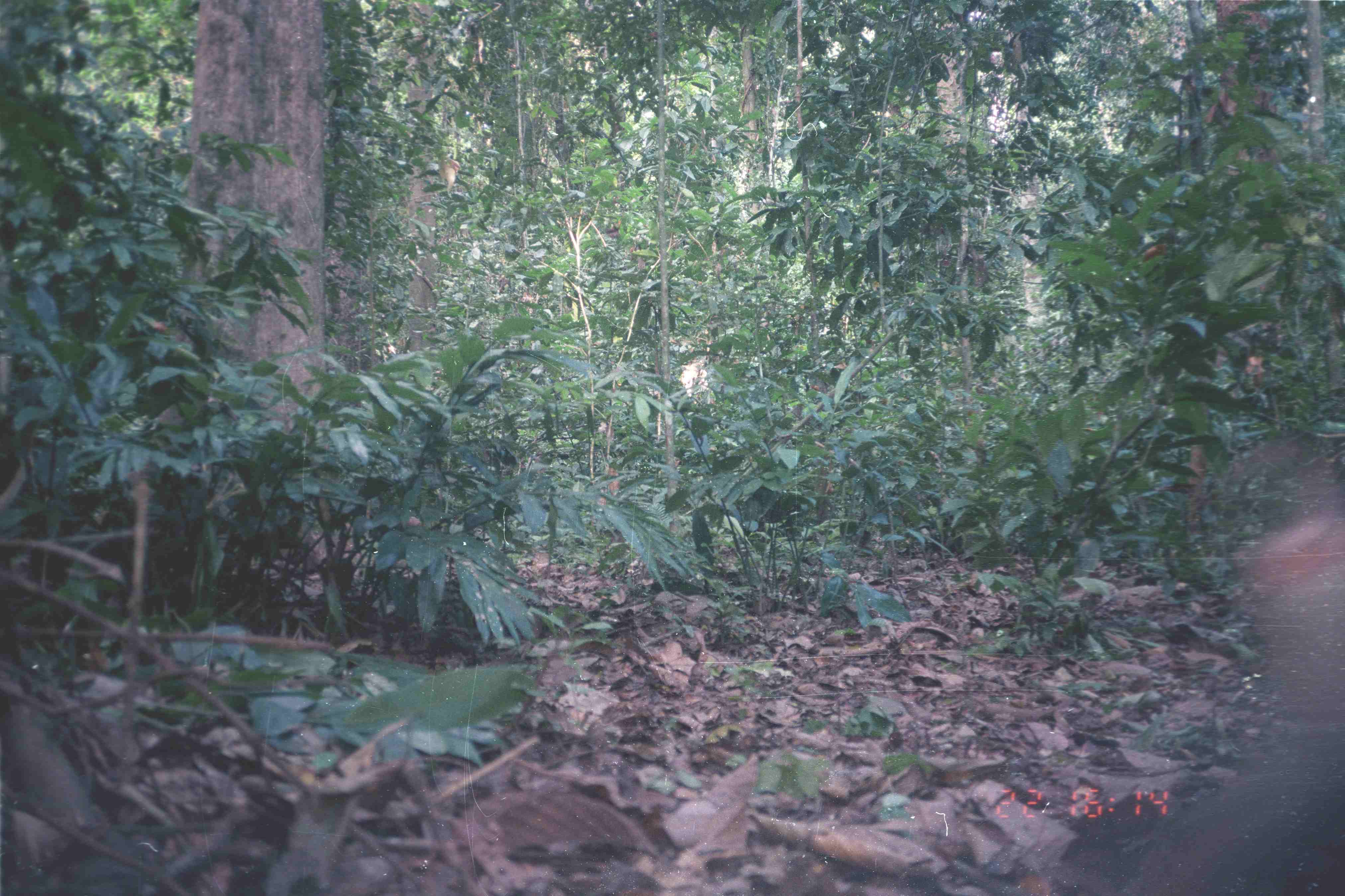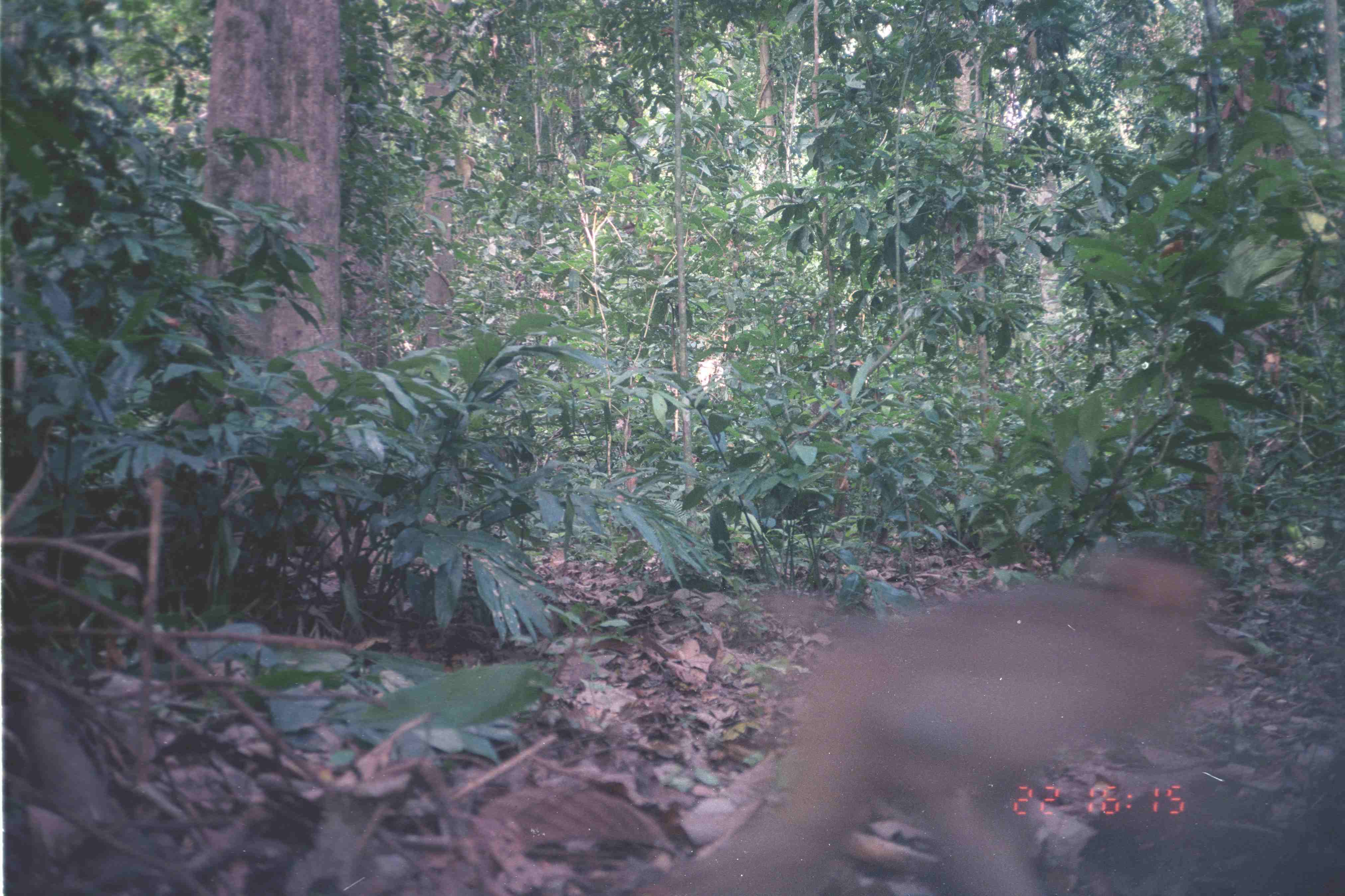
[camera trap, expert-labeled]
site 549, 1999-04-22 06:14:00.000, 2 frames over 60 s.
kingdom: Animalia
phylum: Chordata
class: Mammalia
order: Primates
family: Cercopithecidae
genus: Macaca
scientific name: Macaca nemestrina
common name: southern pig-tailed macaque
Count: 1.